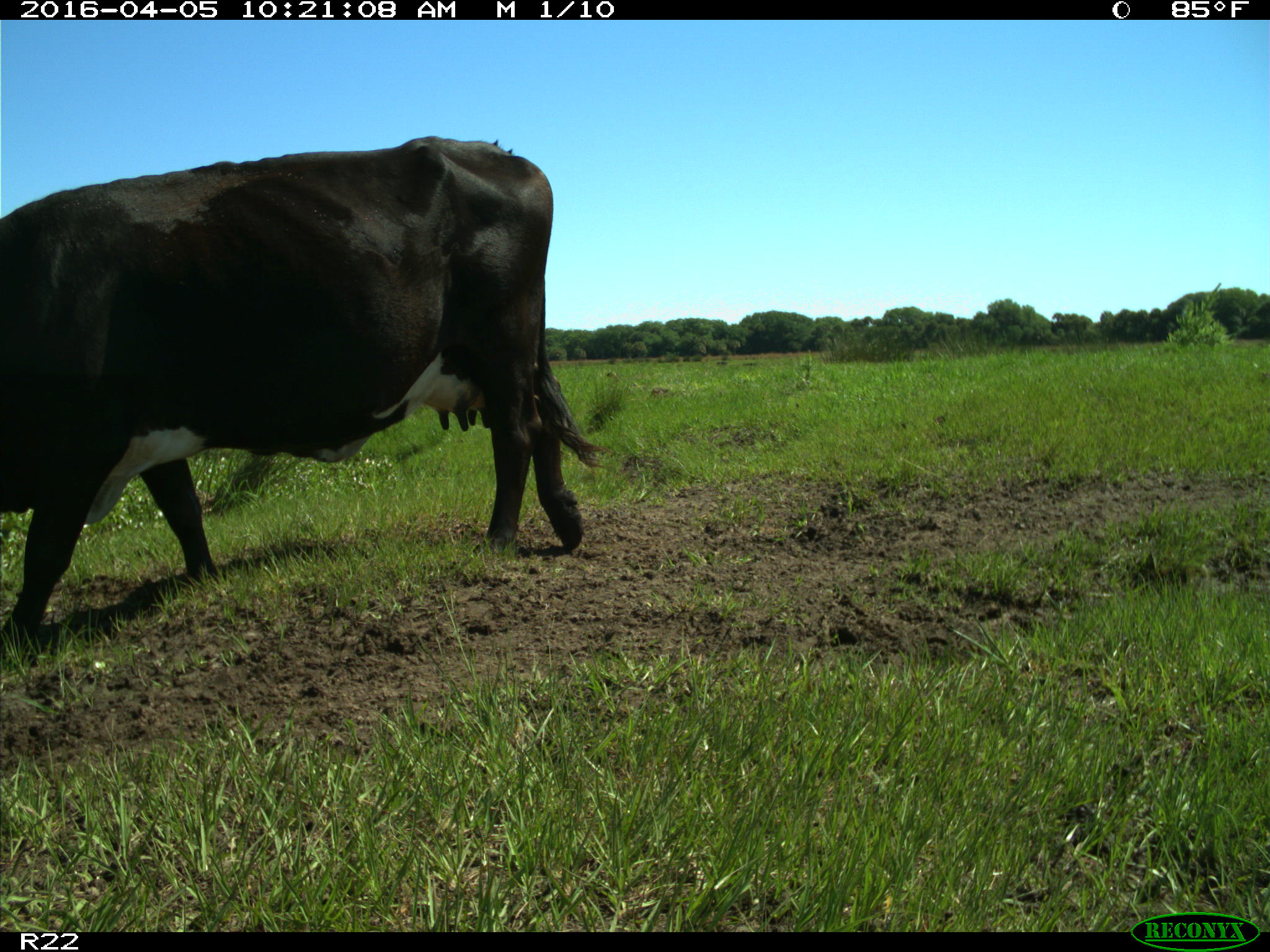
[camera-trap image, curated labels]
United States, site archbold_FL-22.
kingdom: Animalia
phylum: Chordata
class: Mammalia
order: Artiodactyla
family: Bovidae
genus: Bos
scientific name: Bos taurus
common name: domestic cow